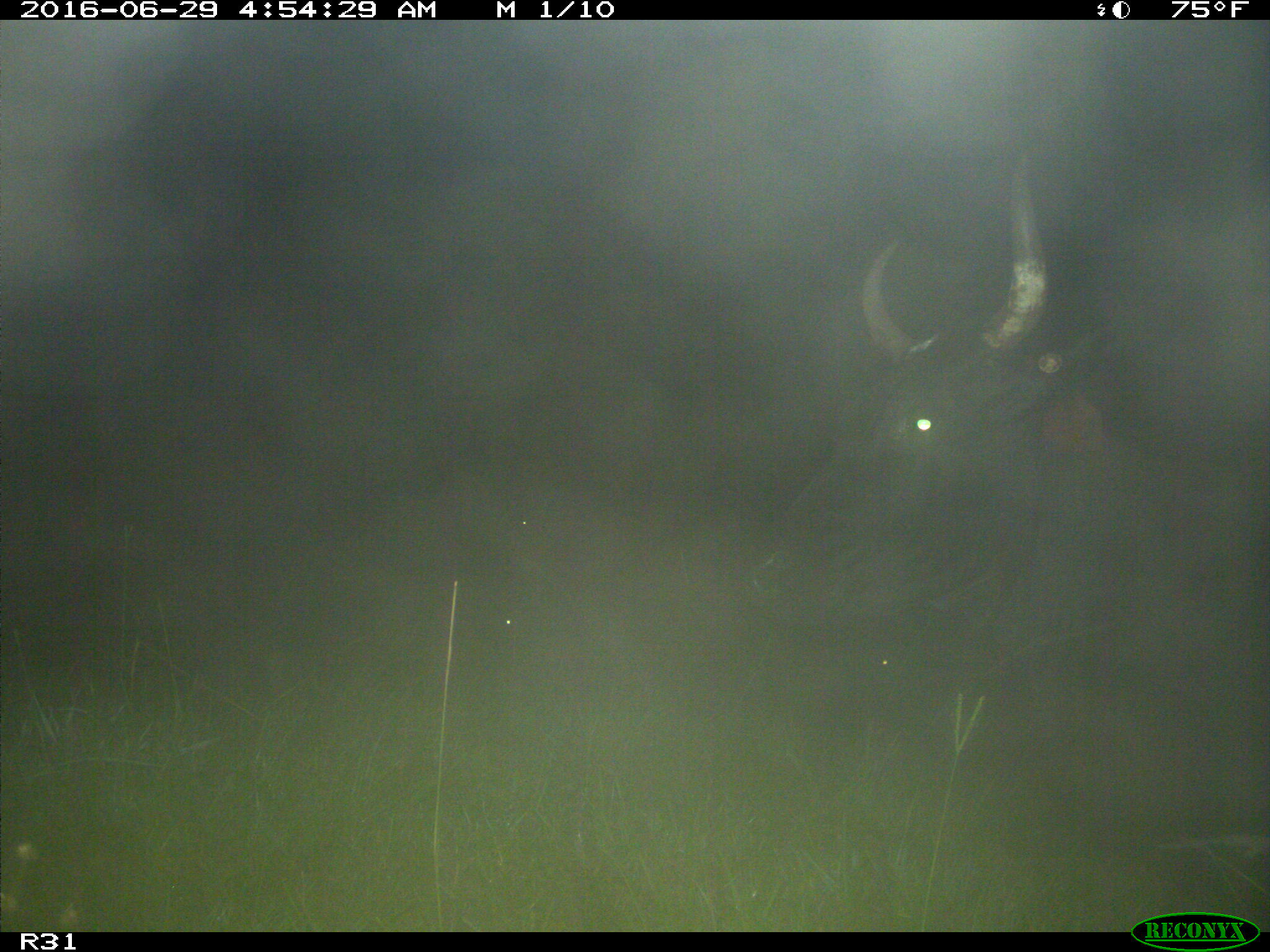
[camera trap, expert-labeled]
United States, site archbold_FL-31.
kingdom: Animalia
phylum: Chordata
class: Mammalia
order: Artiodactyla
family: Bovidae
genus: Bos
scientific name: Bos taurus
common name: domestic cow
Bos taurus (domestic cow).